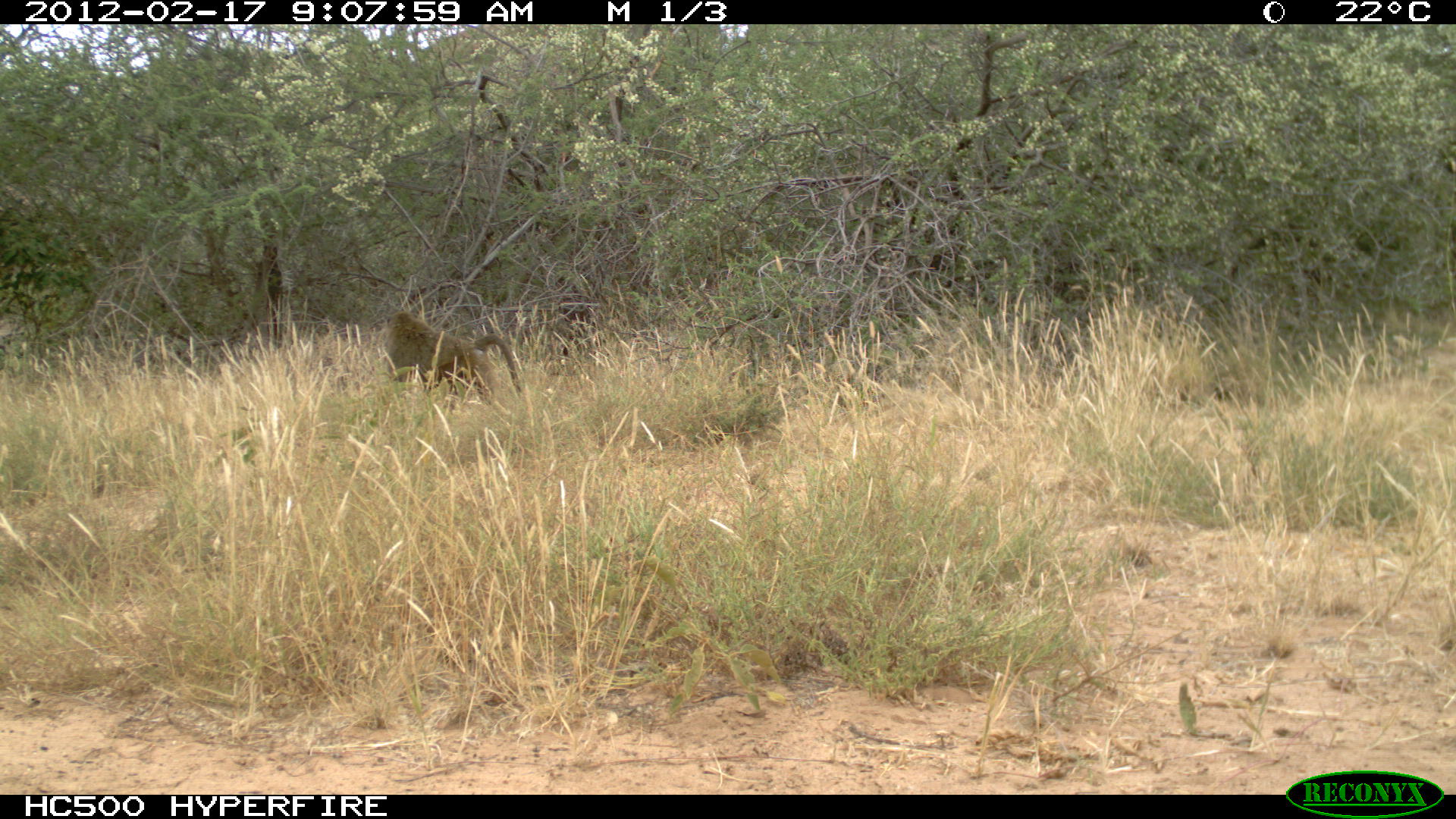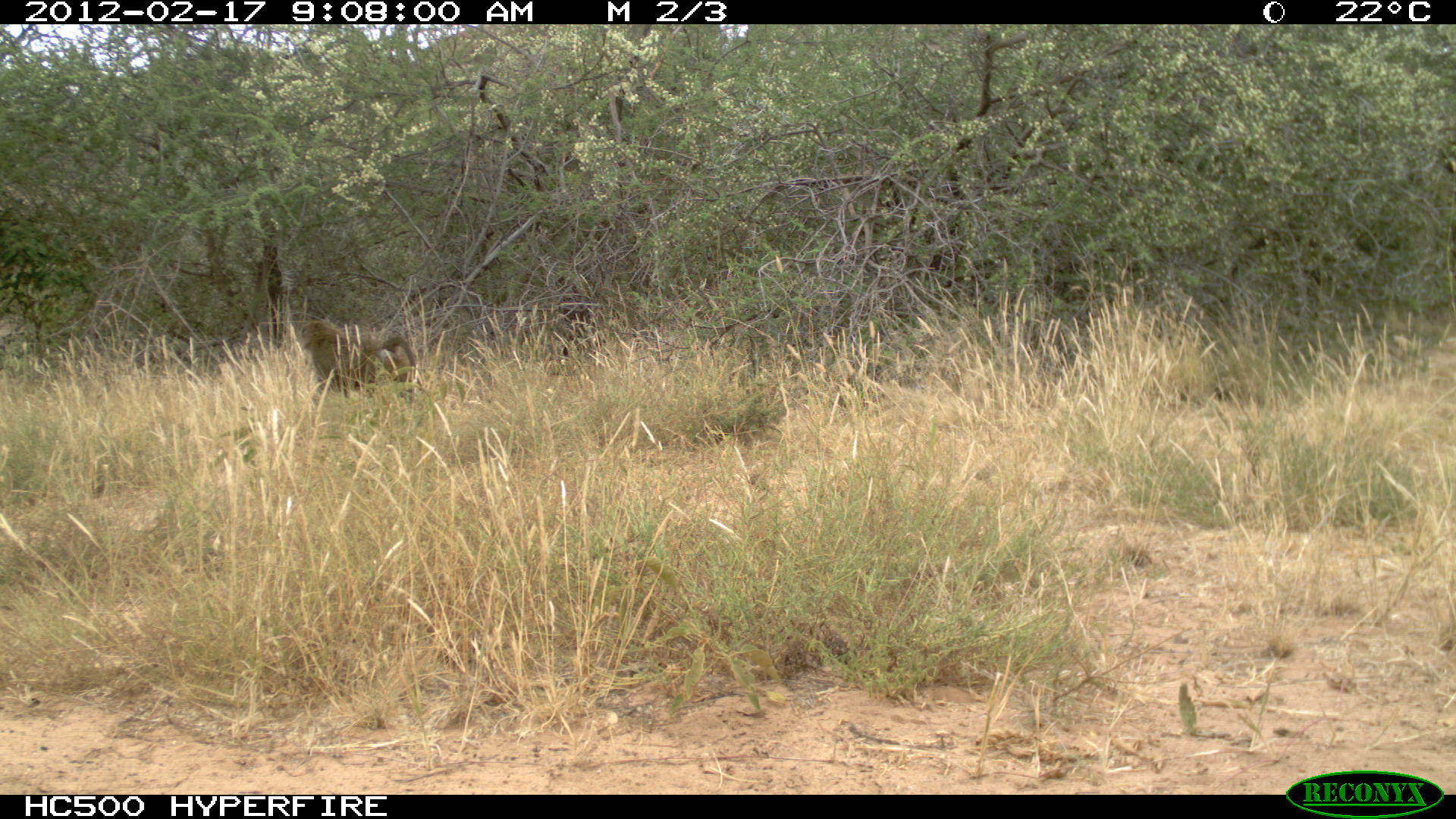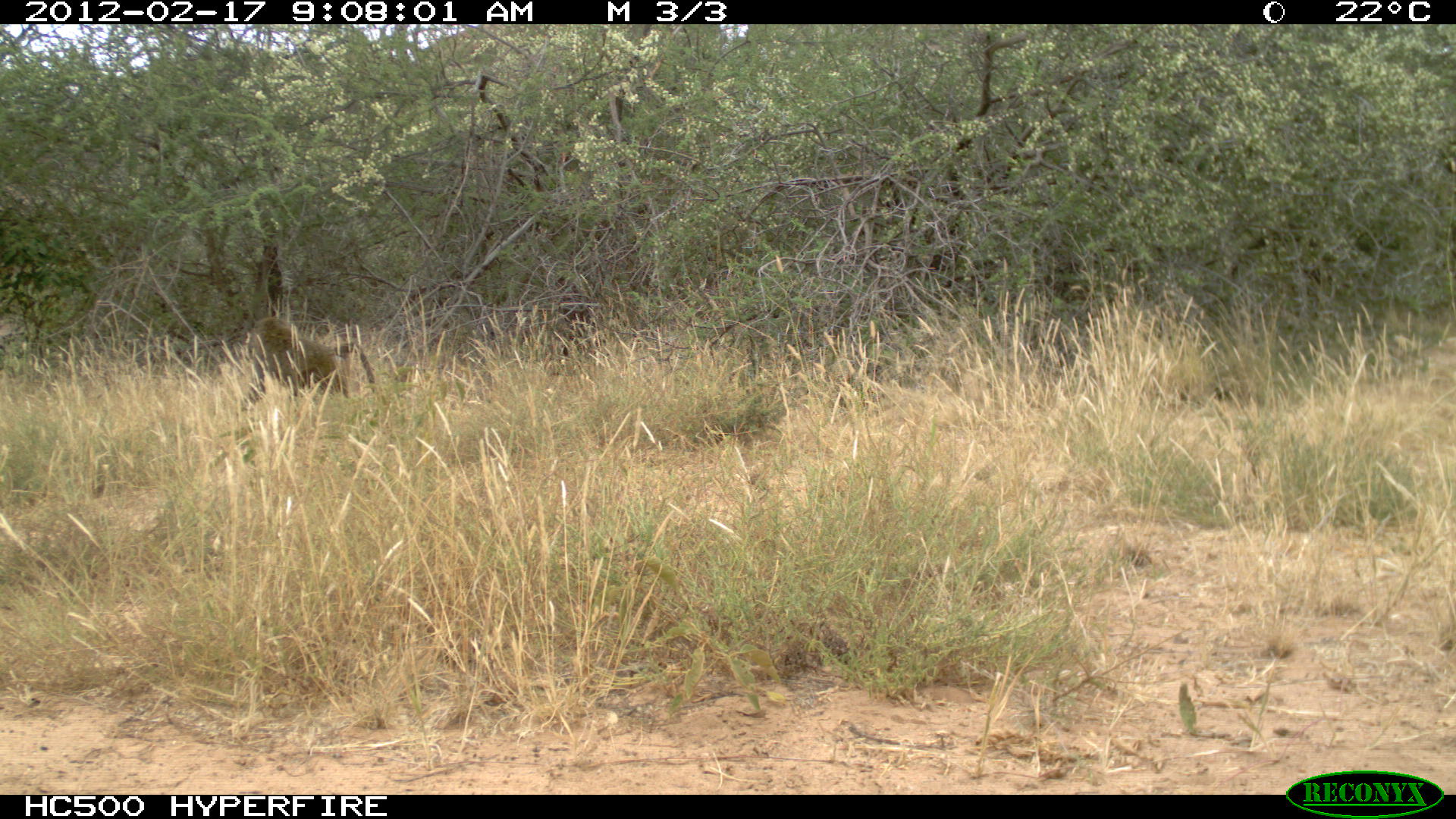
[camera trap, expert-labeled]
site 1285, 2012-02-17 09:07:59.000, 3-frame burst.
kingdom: Animalia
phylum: Chordata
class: Mammalia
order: Primates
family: Cercopithecidae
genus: Papio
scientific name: Papio anubis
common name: olive baboon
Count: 1.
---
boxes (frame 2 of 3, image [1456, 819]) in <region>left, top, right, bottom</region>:
papio anubis: <region>293, 319, 418, 408</region>